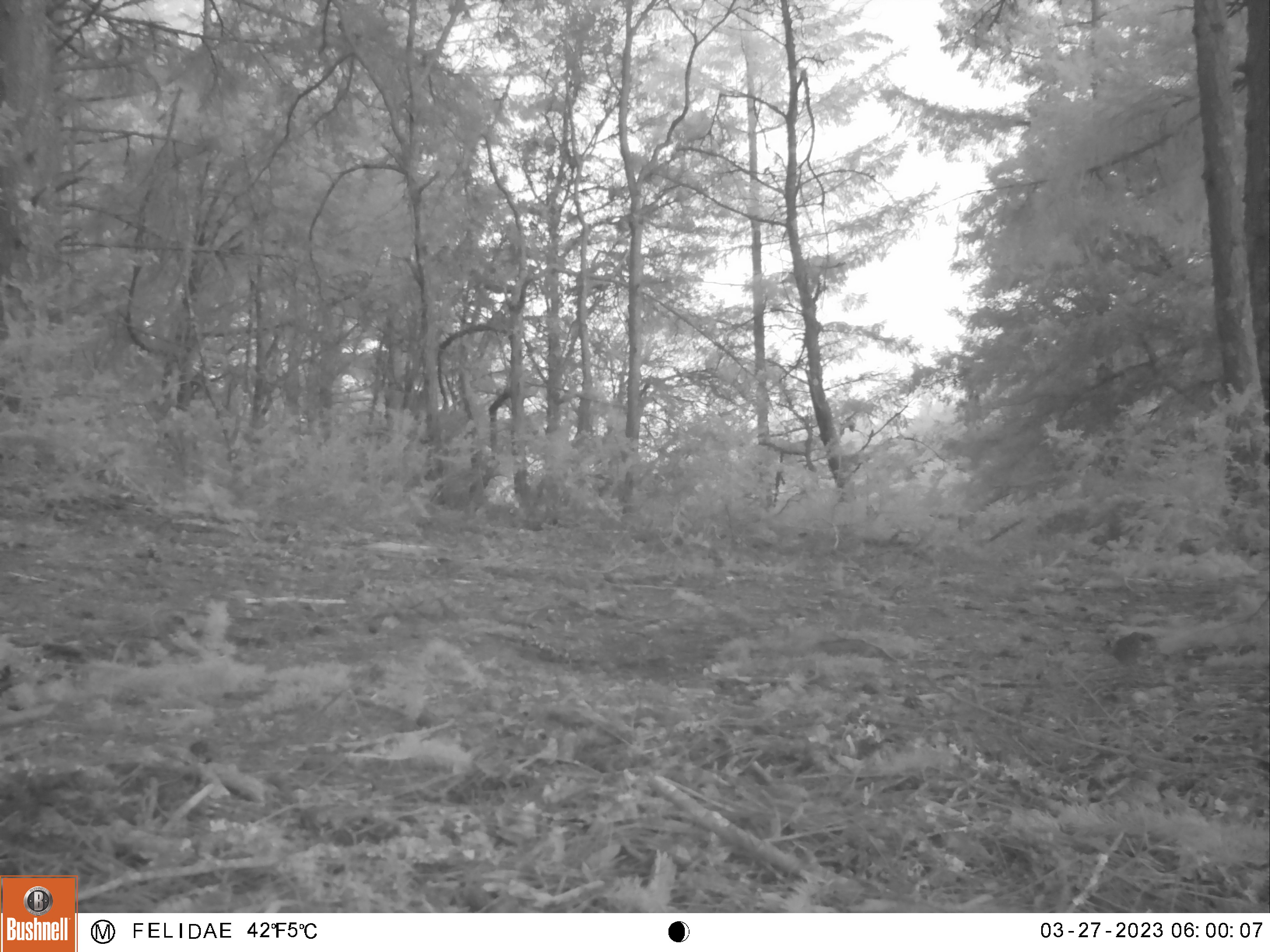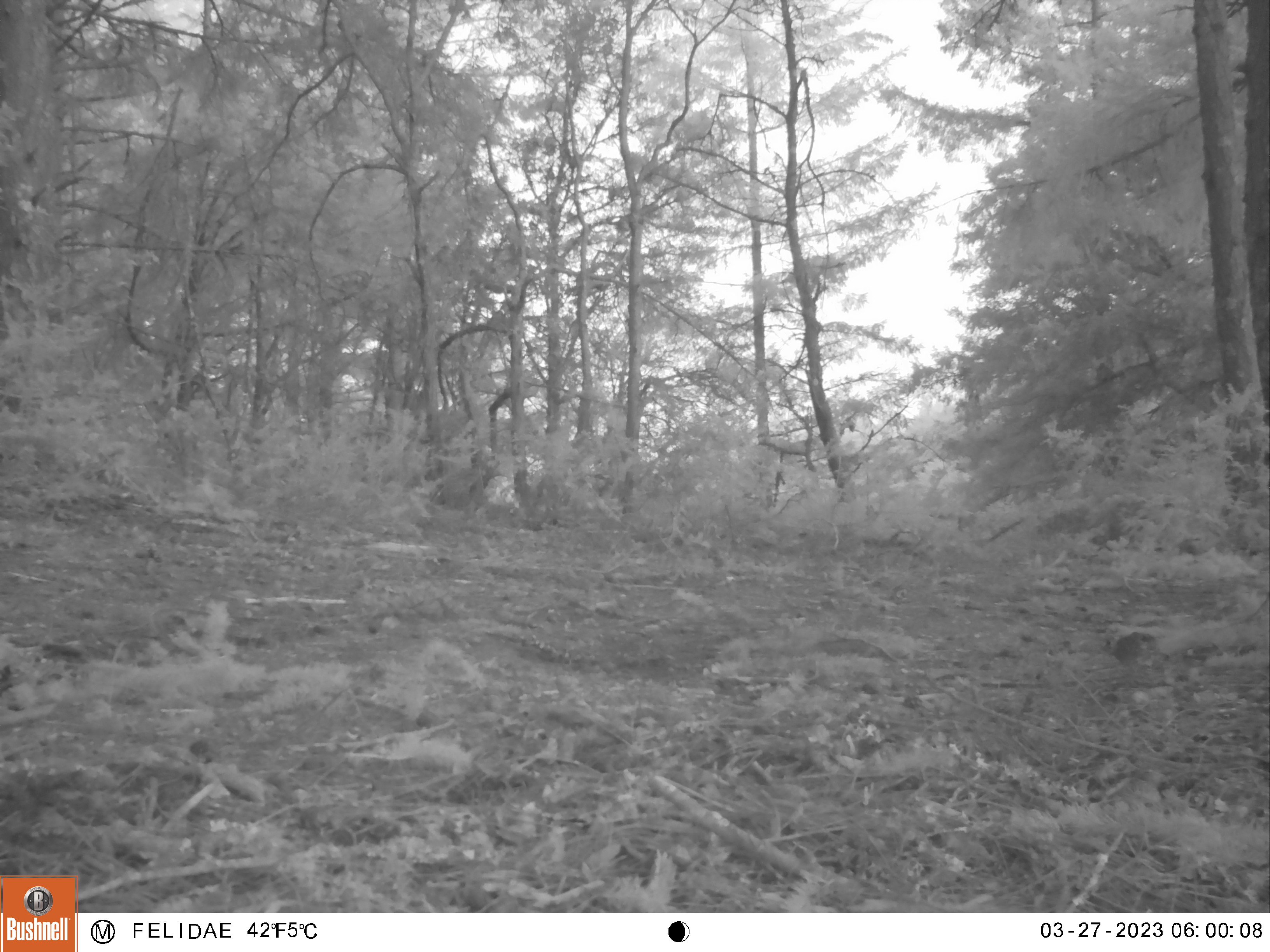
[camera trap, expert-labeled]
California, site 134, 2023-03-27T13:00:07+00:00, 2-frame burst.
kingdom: Animalia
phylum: Chordata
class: Aves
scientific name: Aves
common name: bird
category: unknown bird